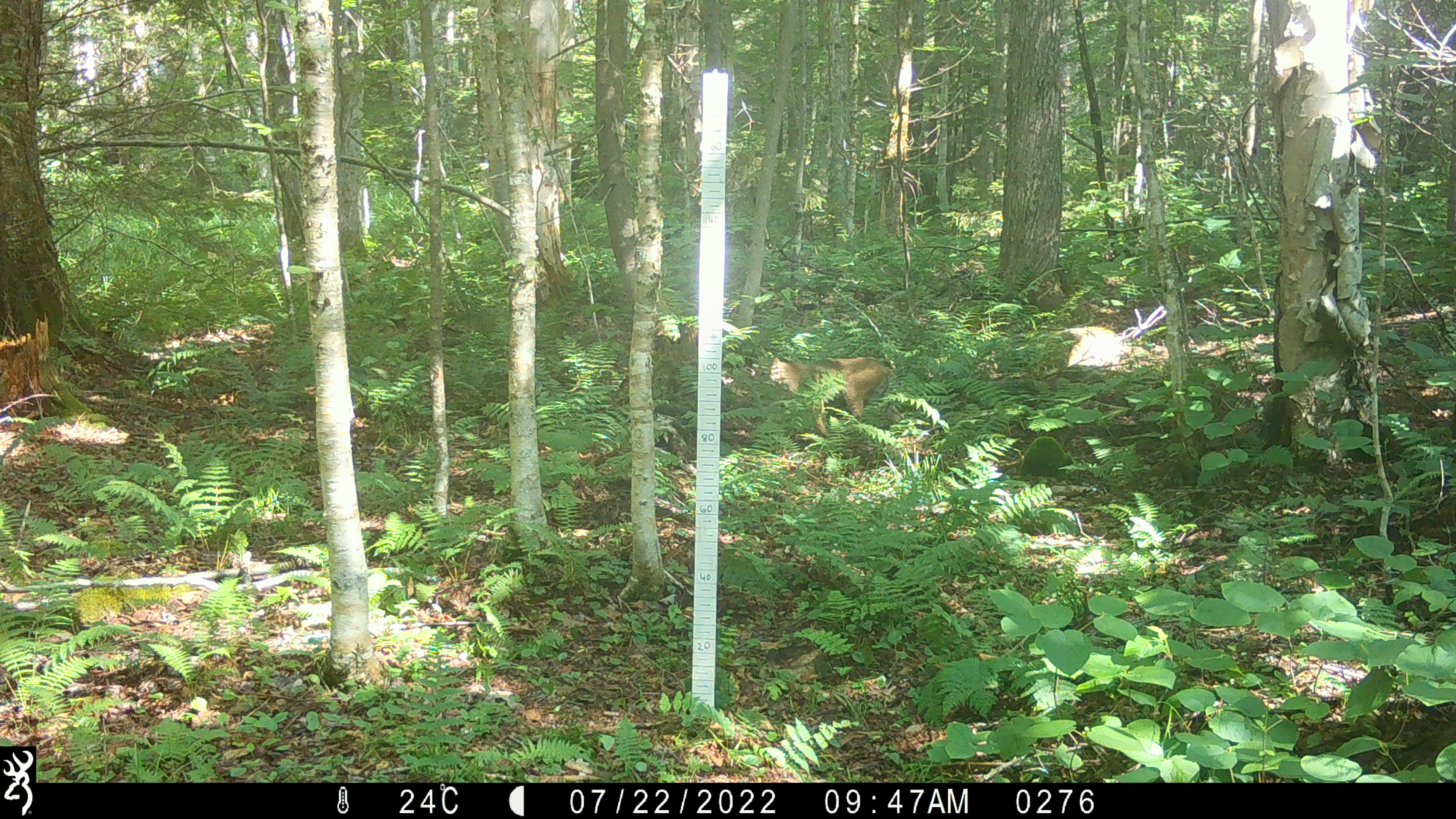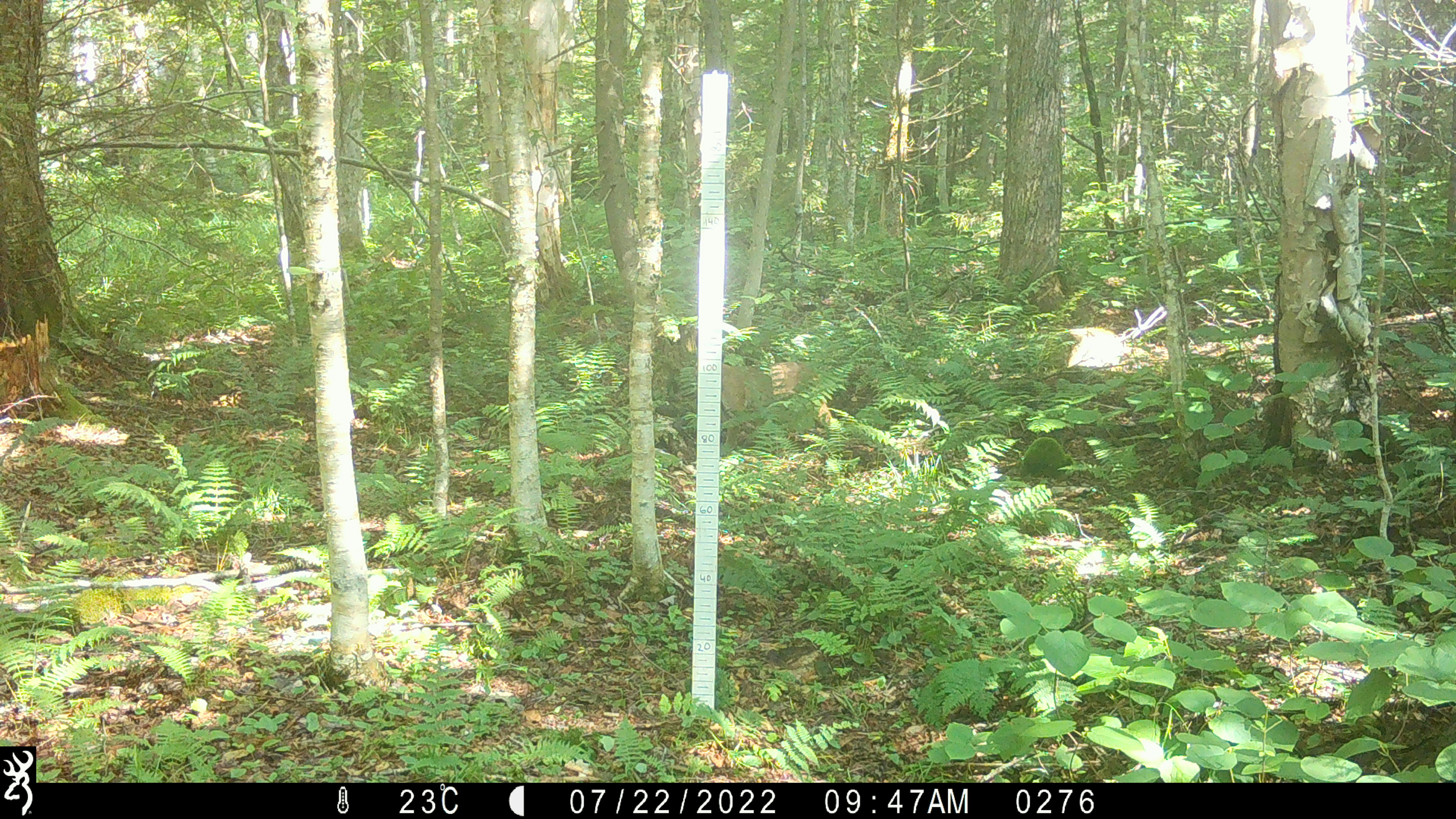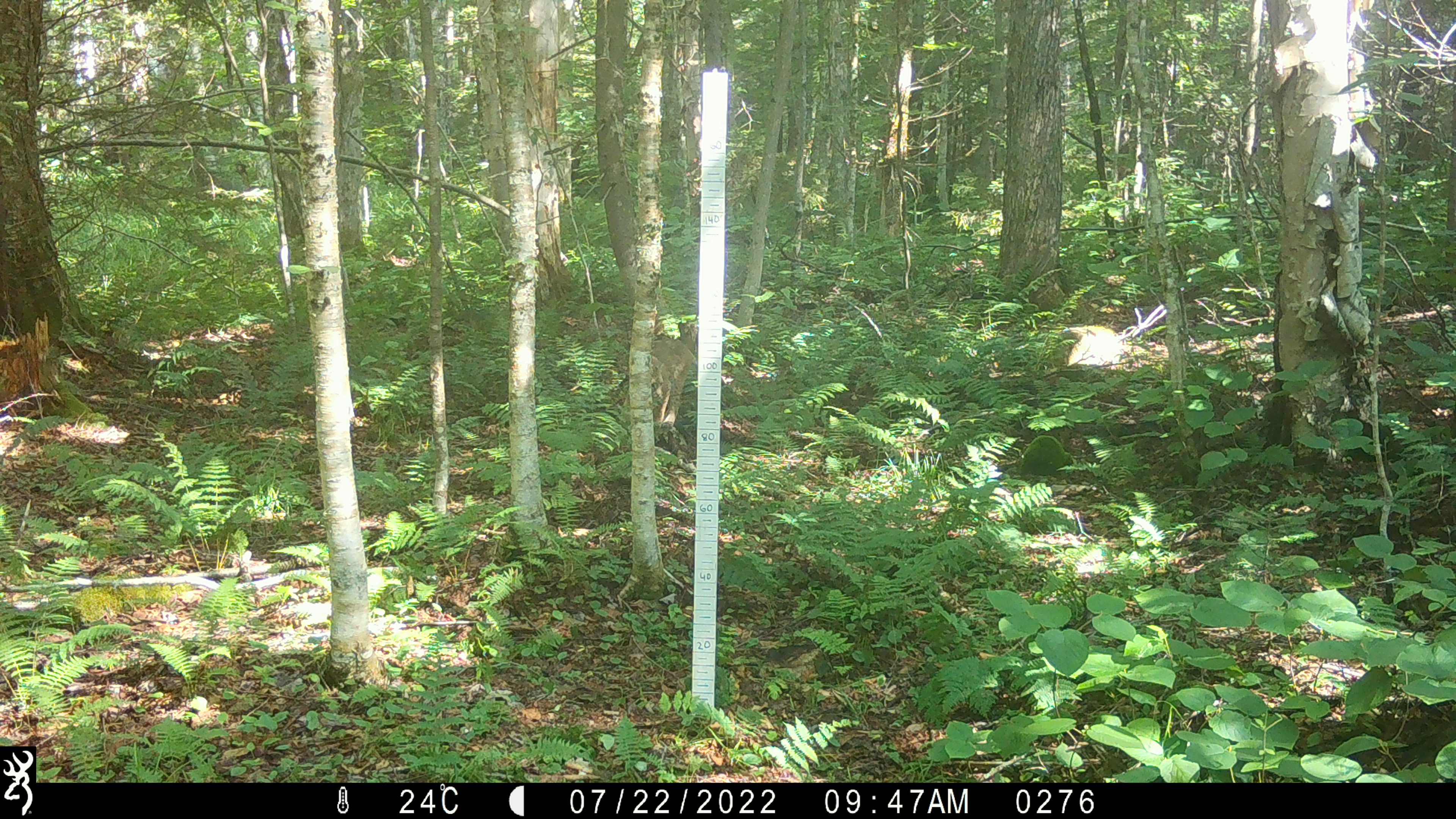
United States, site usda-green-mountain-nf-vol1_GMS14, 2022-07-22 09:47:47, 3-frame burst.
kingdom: Animalia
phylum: Chordata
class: Mammalia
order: Carnivora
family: Felidae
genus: Lynx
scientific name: Lynx rufus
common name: bobcat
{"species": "bobcat (Lynx rufus)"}